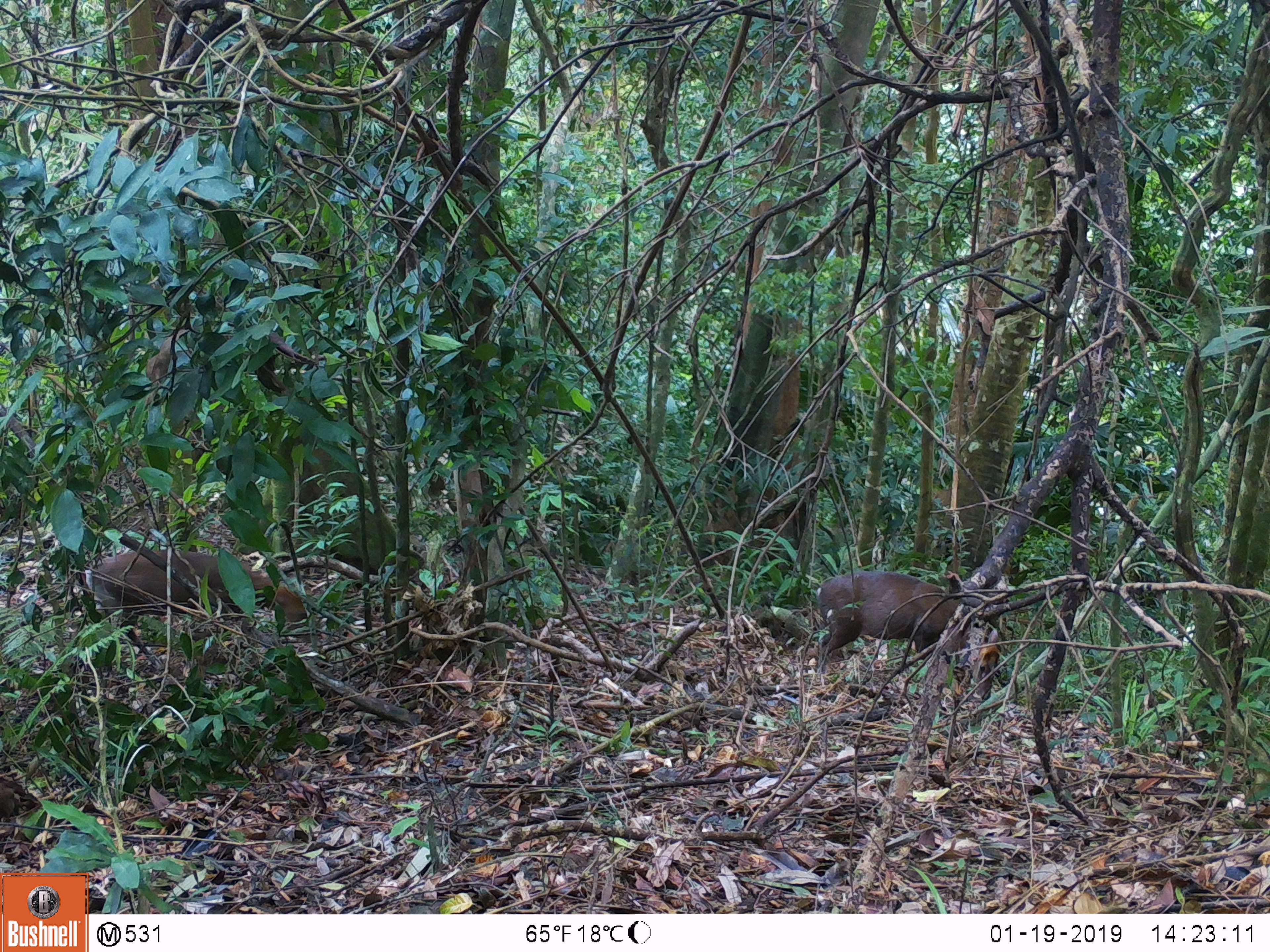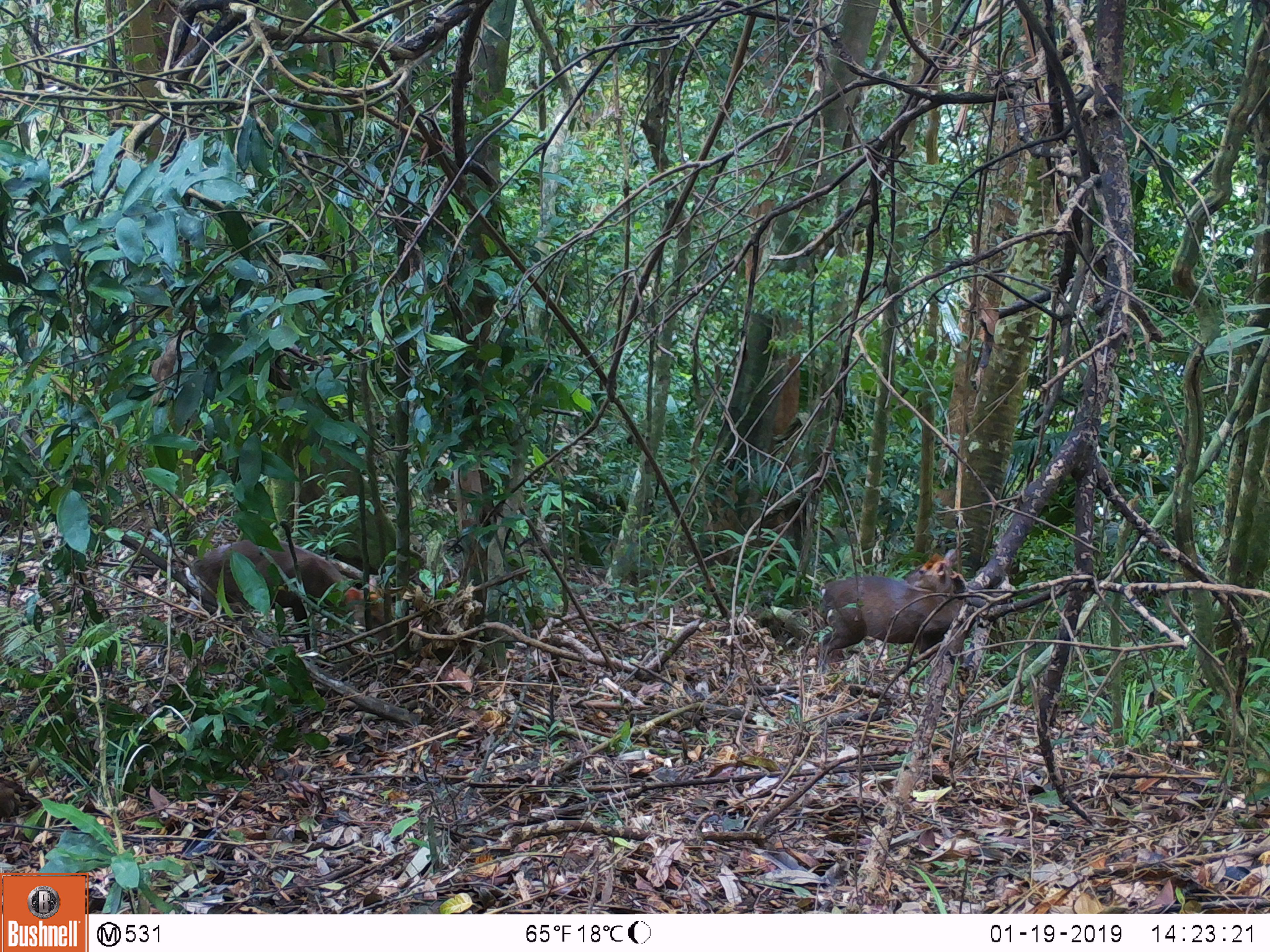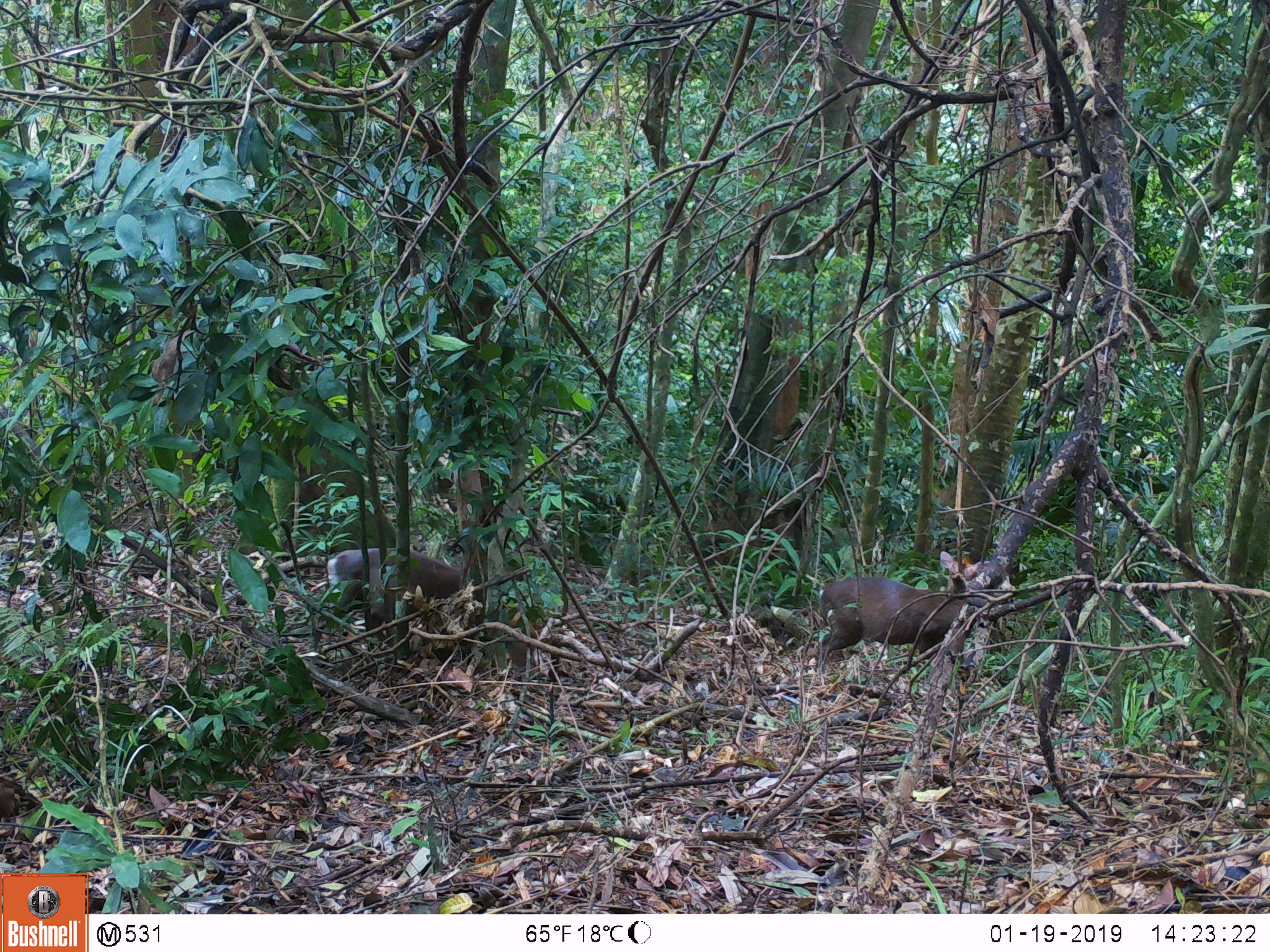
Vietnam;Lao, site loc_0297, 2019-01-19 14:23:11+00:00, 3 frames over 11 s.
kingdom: Animalia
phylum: Chordata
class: Mammalia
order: Artiodactyla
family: Cervidae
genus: Muntiacus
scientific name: Muntiacus rooseveltorum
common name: roosevelt's muntjac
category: roosevelts muntjac group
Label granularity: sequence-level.